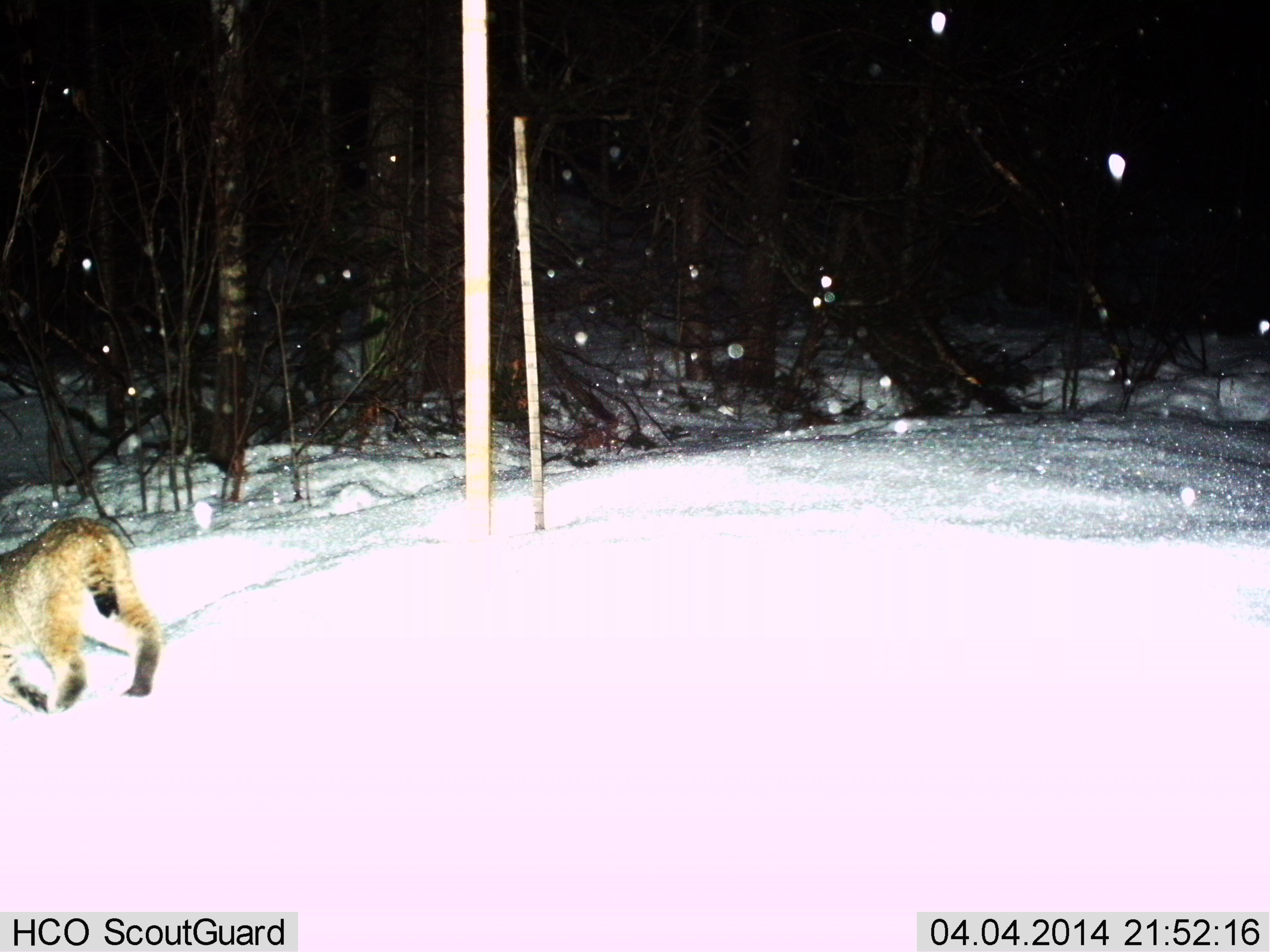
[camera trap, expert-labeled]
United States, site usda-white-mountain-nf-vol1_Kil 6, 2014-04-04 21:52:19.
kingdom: Animalia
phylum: Chordata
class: Mammalia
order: Carnivora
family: Felidae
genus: Lynx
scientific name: Lynx rufus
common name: bobcat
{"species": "bobcat (Lynx rufus)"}